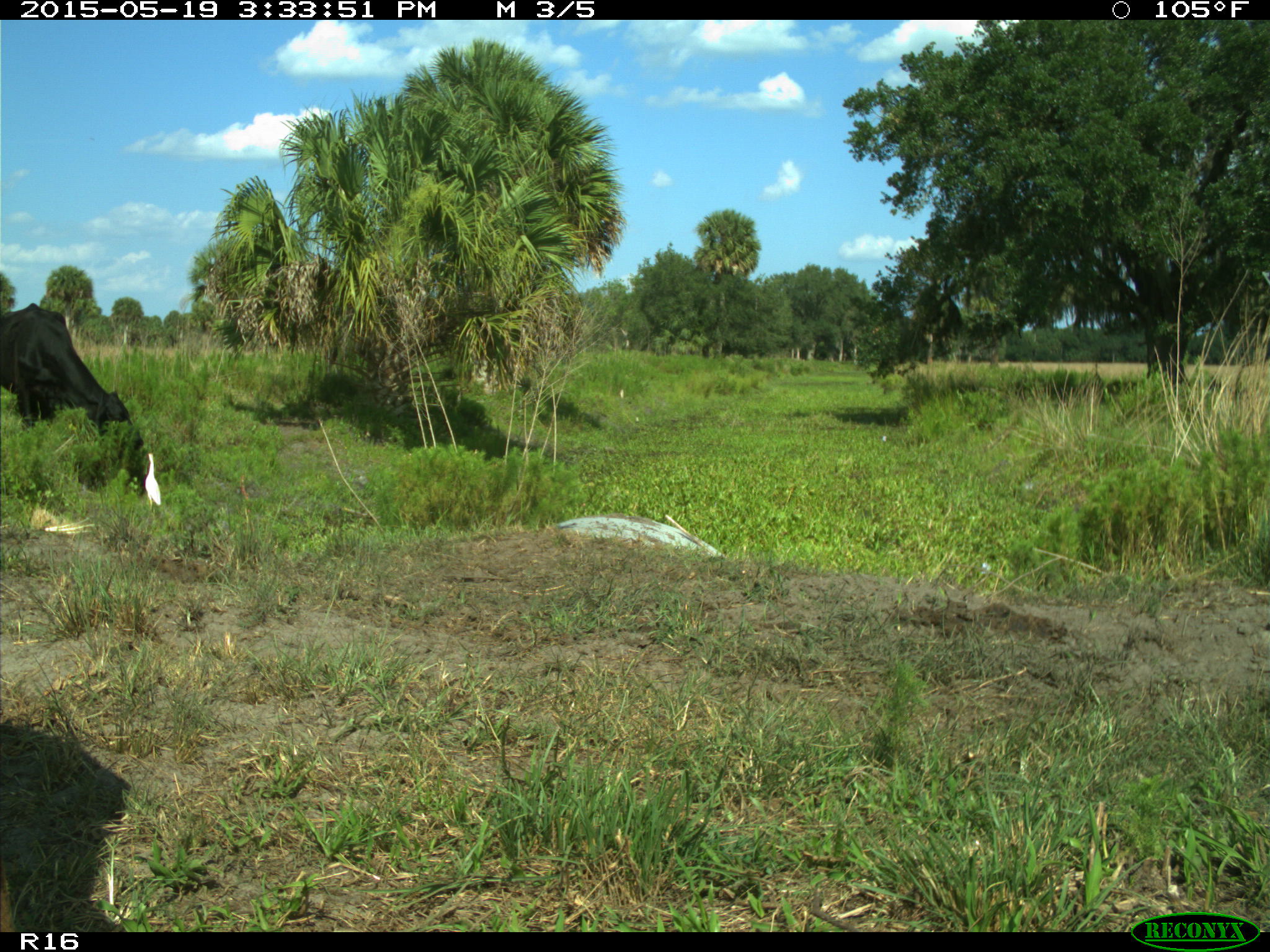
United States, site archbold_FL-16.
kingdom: Animalia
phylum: Chordata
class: Mammalia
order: Artiodactyla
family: Bovidae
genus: Bos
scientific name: Bos taurus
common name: domestic cow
Bos taurus (domestic cow).